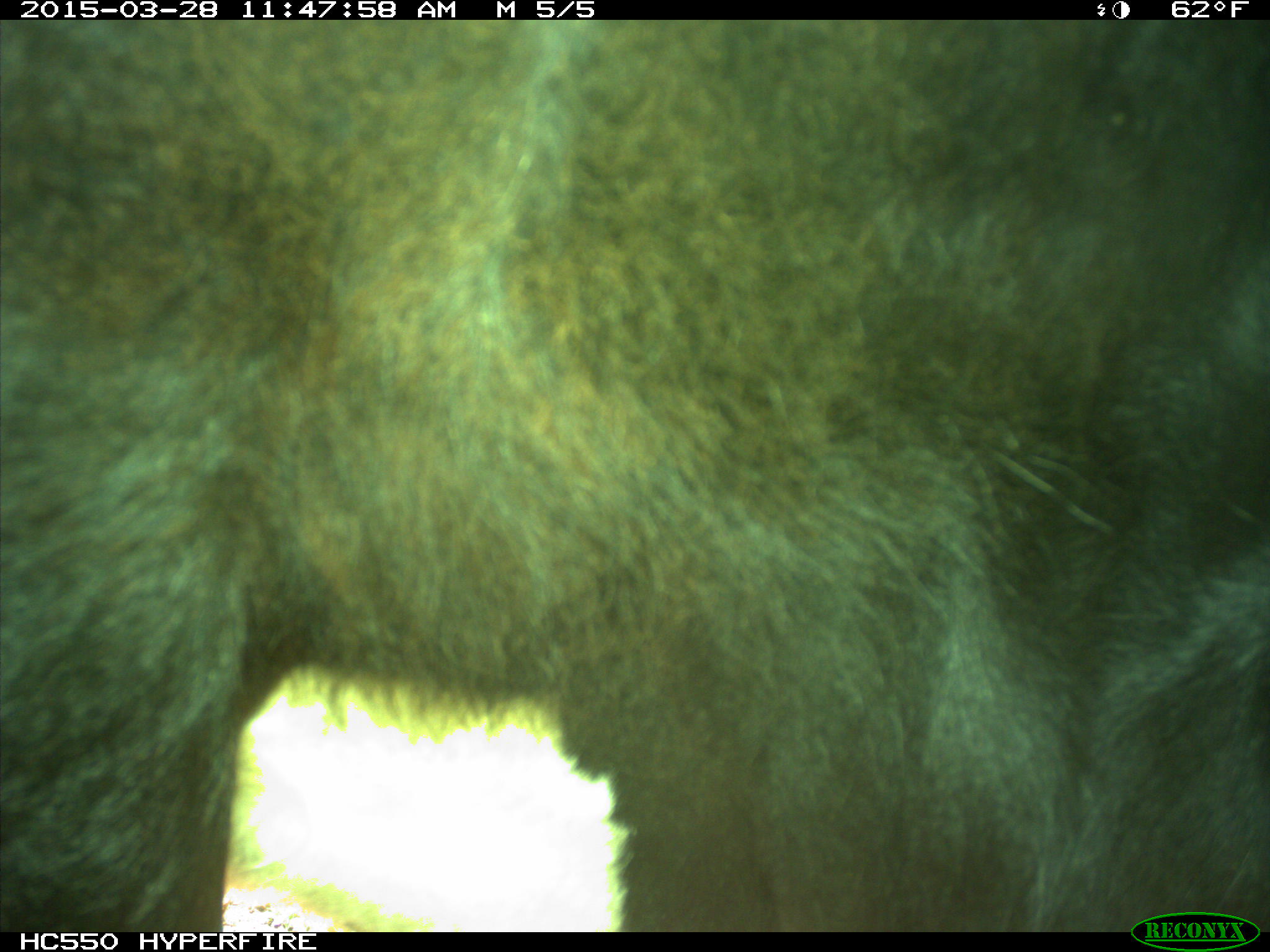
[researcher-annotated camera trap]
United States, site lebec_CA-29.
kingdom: Animalia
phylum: Chordata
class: Mammalia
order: Artiodactyla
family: Bovidae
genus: Bos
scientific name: Bos taurus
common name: domestic cow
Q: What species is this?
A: Bos taurus (domestic cow).